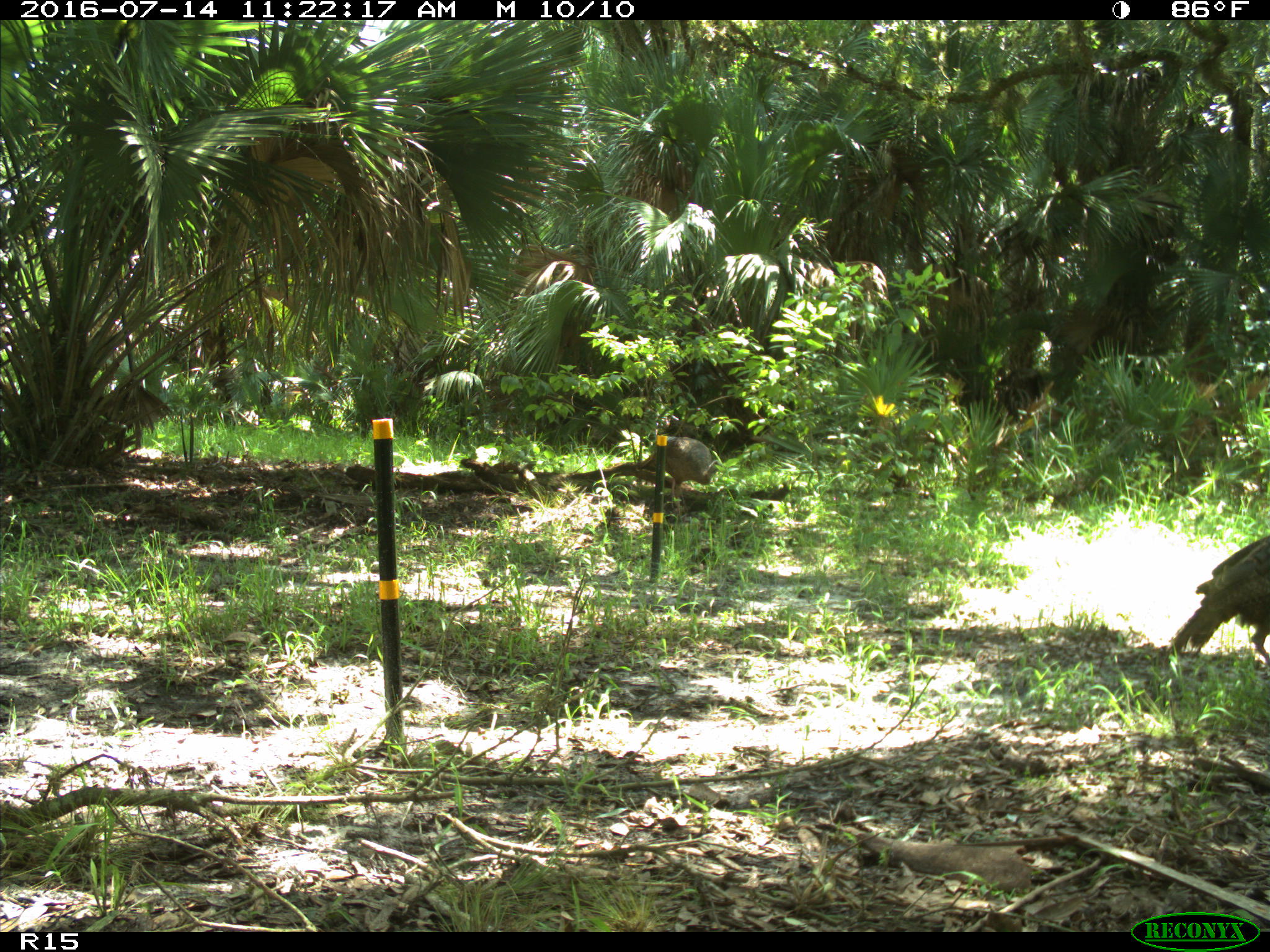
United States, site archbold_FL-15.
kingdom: Animalia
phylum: Chordata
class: Aves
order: Galliformes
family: Phasianidae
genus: Meleagris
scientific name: Meleagris gallopavo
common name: wild turkey